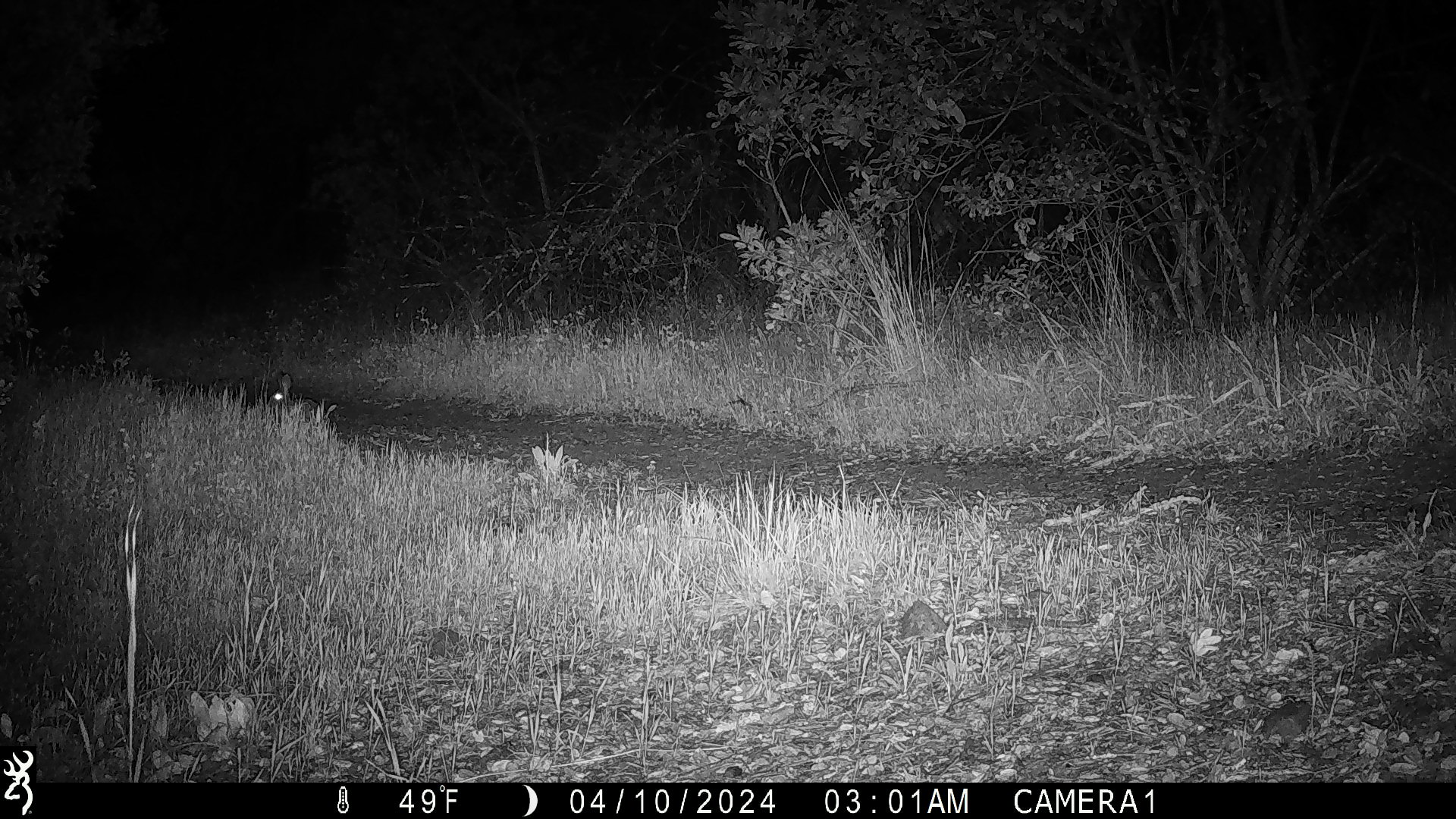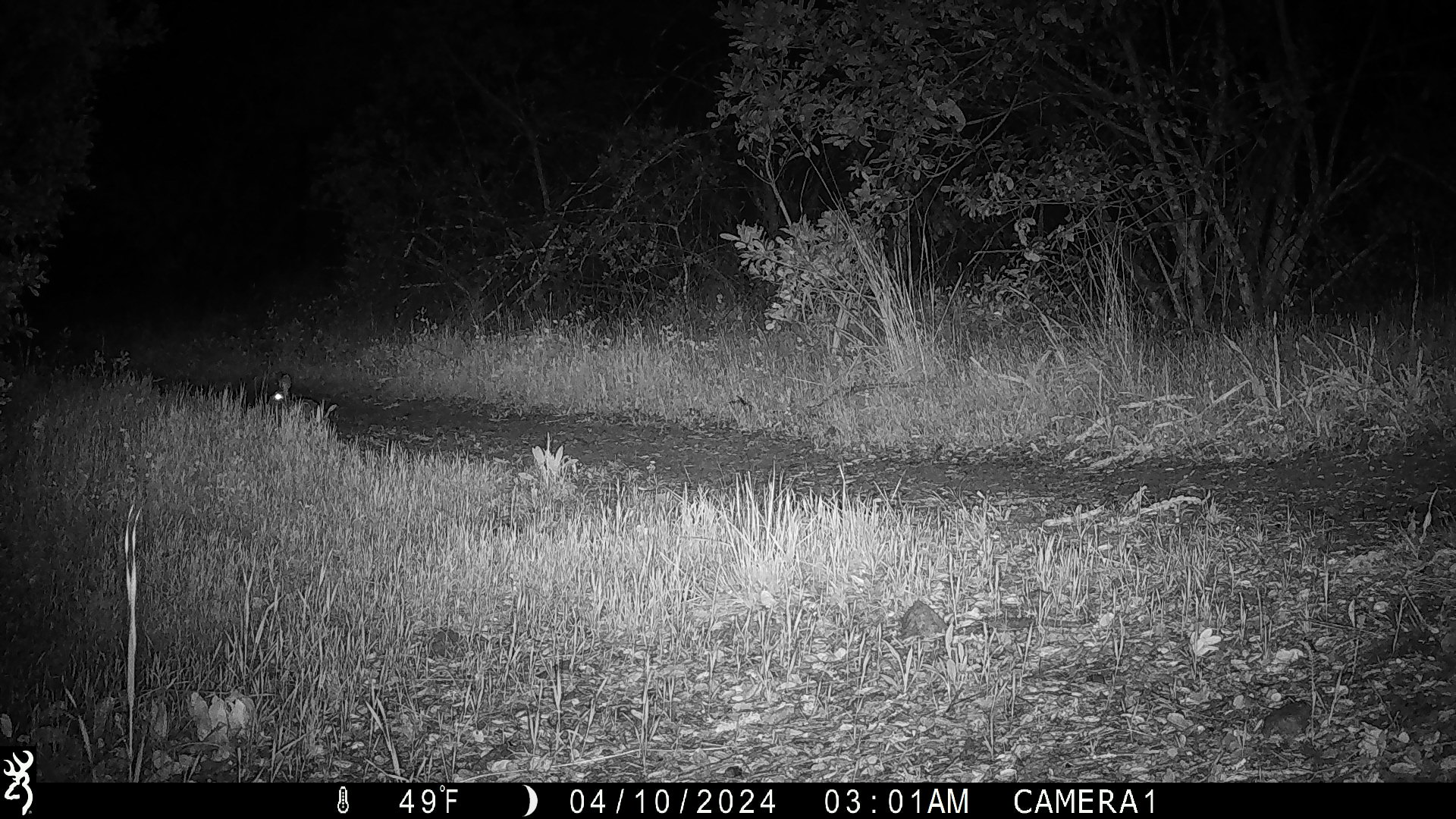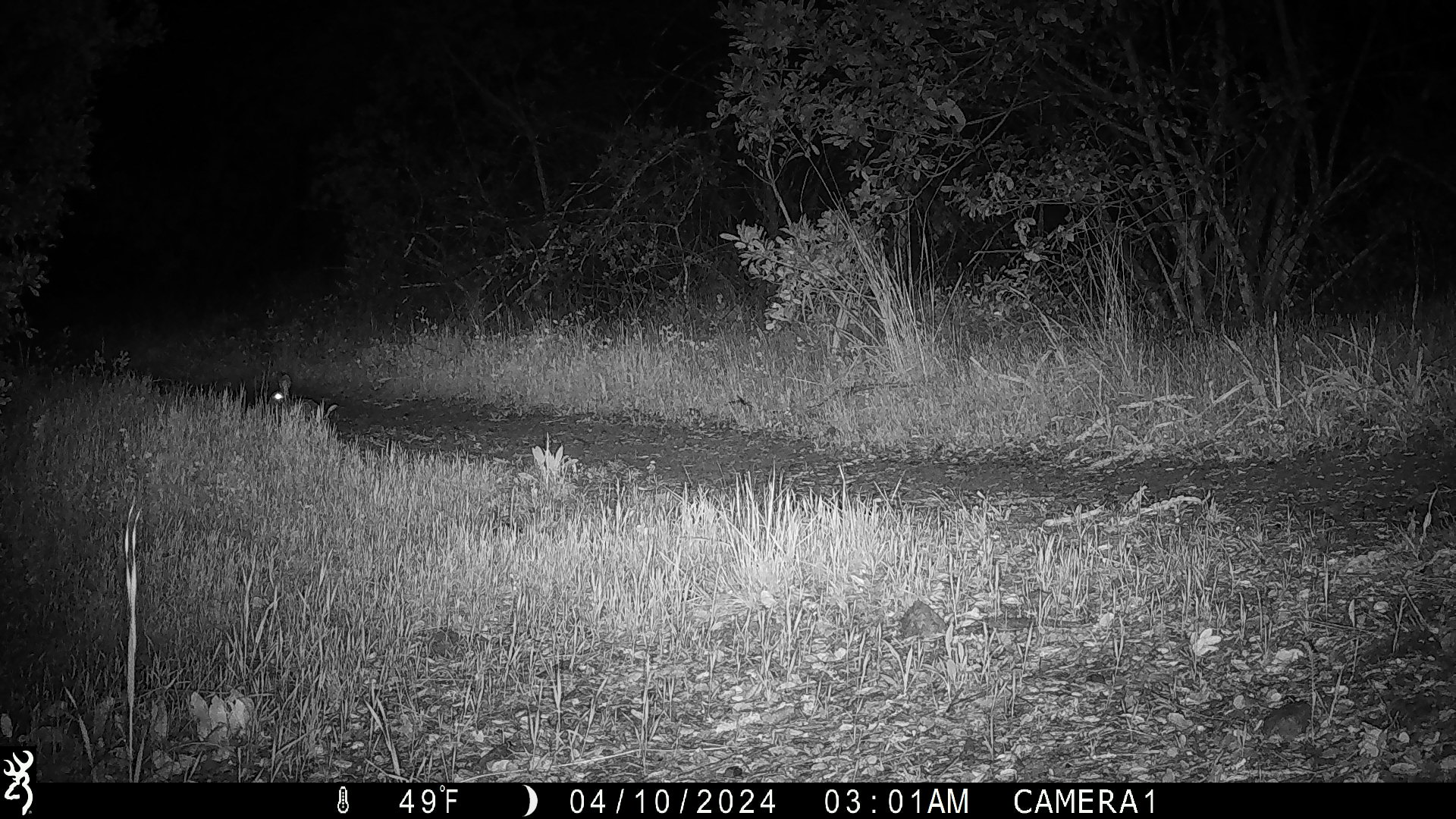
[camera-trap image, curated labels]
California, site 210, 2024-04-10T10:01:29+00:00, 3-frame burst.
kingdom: Animalia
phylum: Chordata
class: Mammalia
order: Lagomorpha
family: Leporidae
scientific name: Leporidae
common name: rabbit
Rabbit (Leporidae).